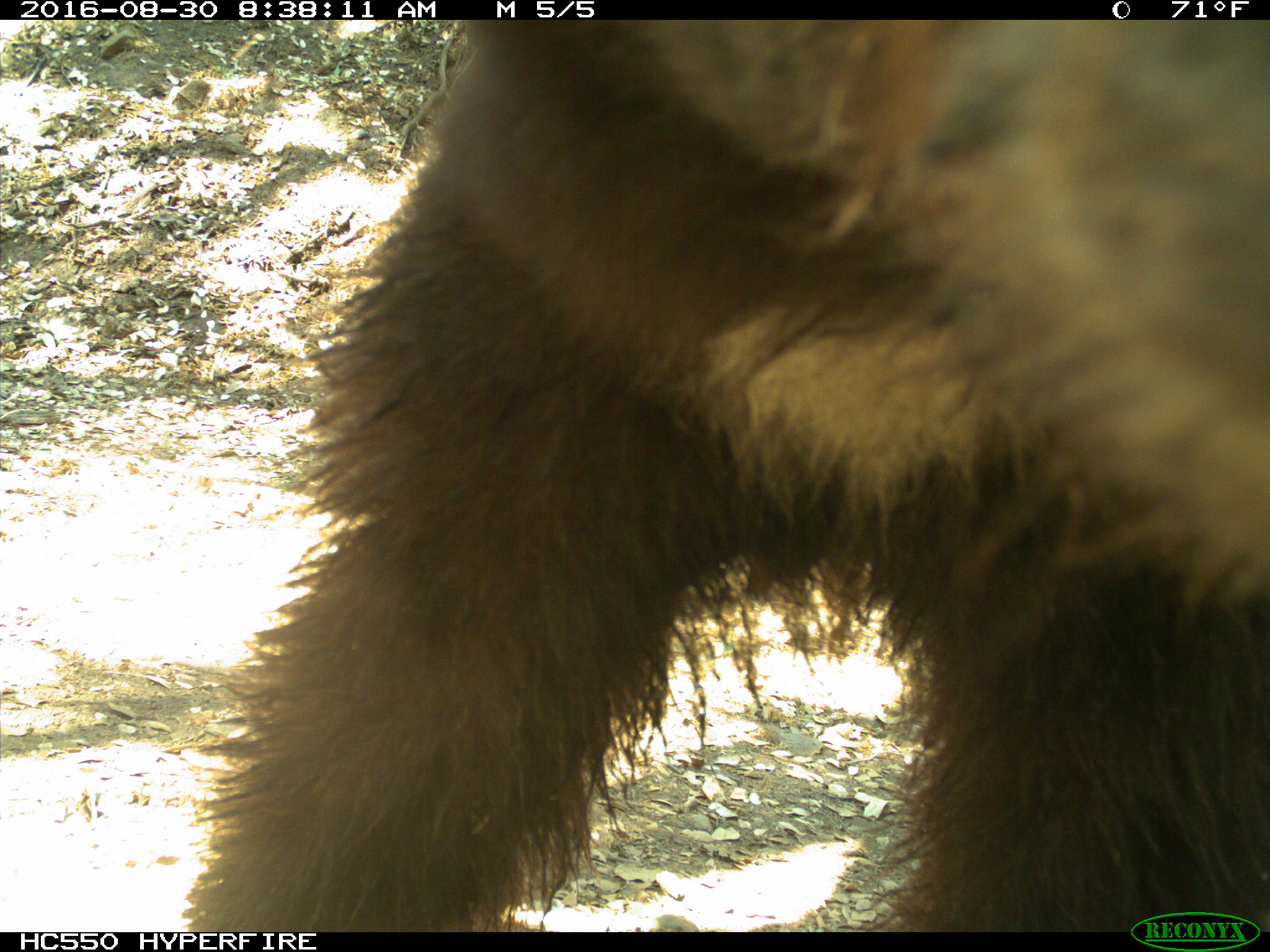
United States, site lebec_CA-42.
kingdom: Animalia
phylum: Chordata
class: Mammalia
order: Carnivora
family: Ursidae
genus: Ursus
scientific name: Ursus americanus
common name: american black bear